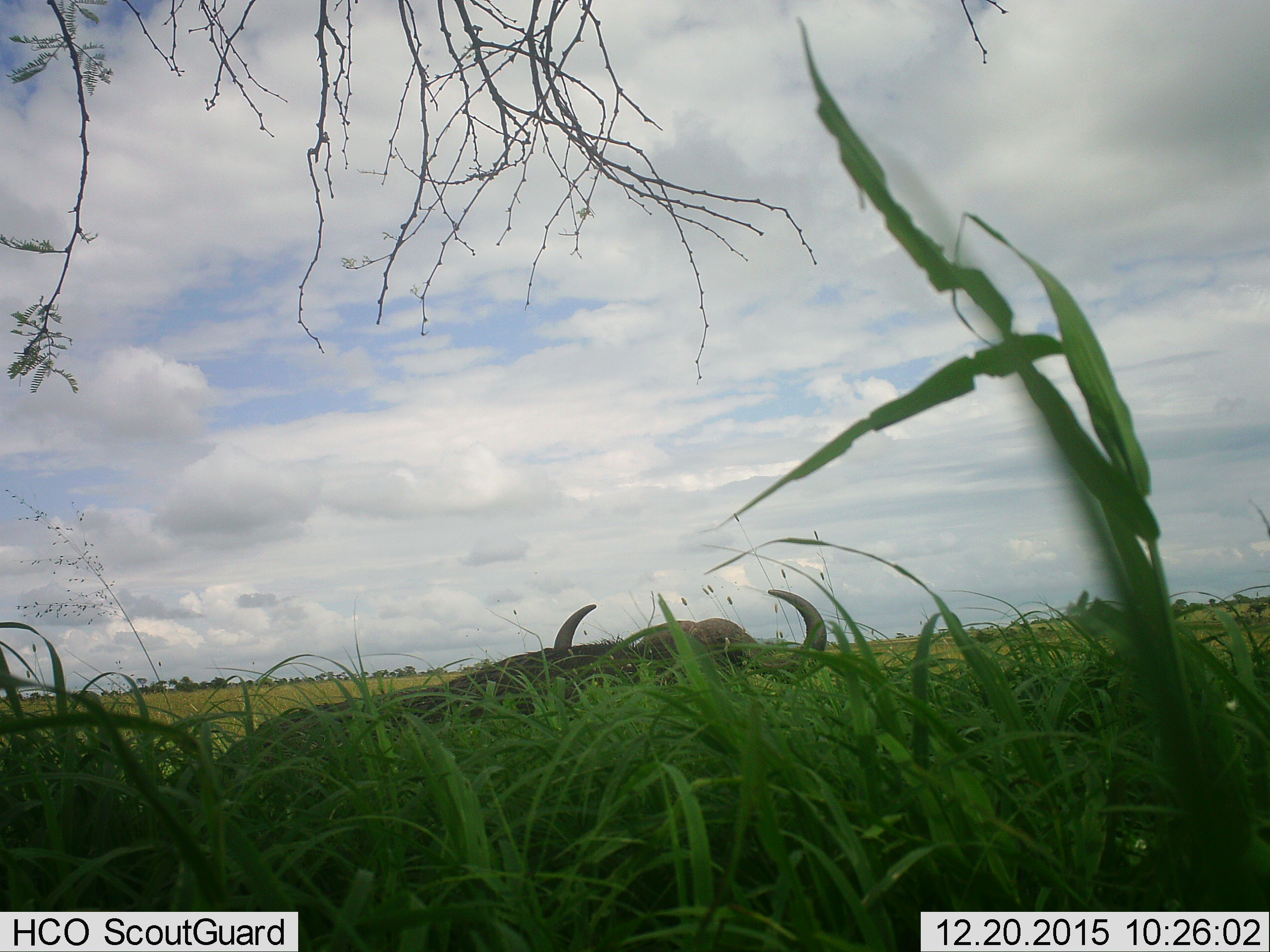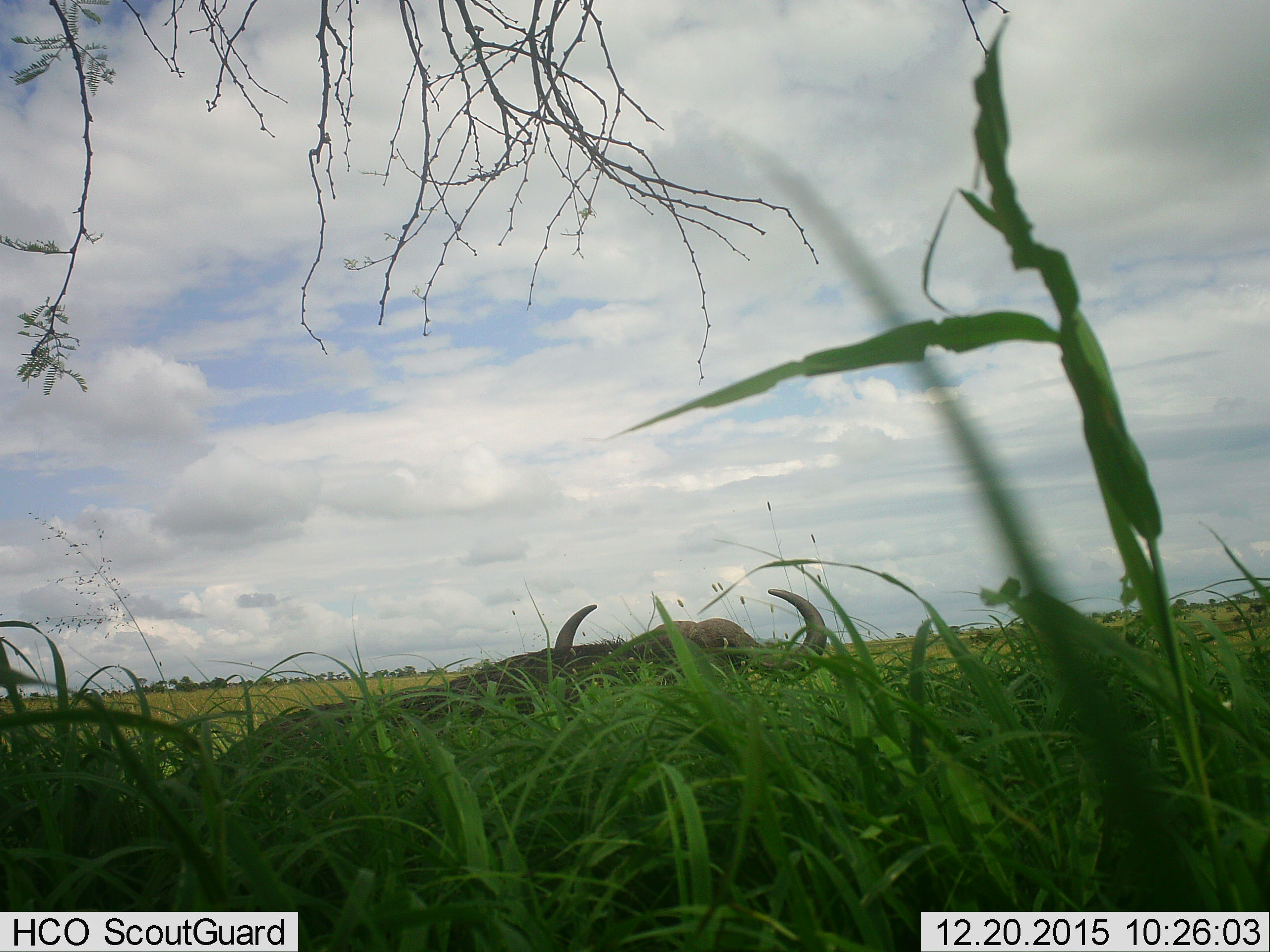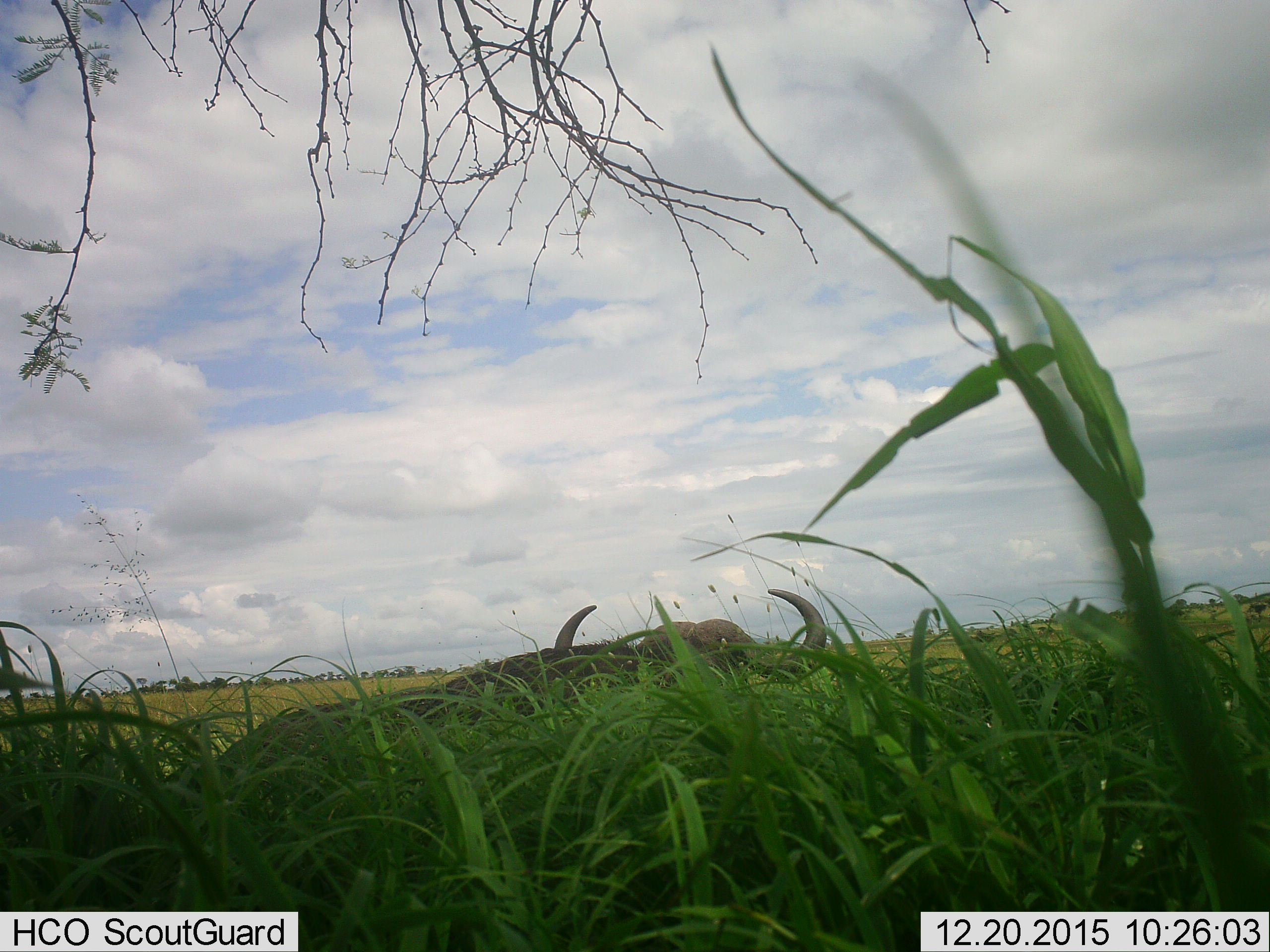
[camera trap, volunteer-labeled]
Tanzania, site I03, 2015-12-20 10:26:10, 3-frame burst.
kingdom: Animalia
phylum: Chordata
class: Mammalia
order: Artiodactyla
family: Bovidae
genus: Syncerus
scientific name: Syncerus caffer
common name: cape buffalo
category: buffalo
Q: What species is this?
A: Buffalo (cape buffalo) (Syncerus caffer).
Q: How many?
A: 1.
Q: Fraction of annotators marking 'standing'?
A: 40%.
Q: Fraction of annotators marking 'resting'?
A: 60%.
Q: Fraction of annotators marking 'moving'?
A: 10%.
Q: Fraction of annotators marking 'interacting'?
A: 0%.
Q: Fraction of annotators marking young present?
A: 0%.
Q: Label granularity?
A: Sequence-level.